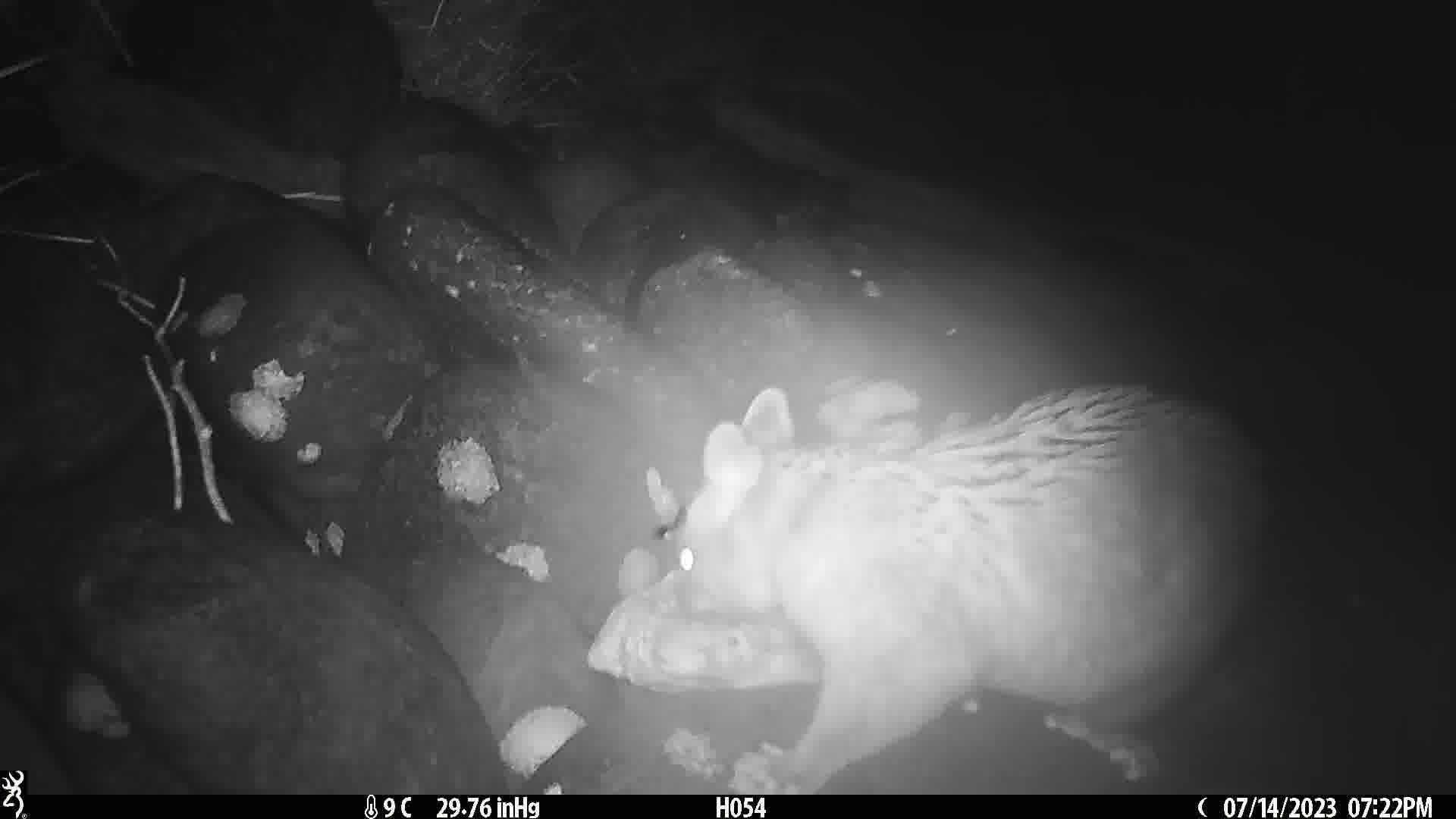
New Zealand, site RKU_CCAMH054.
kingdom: Animalia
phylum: Chordata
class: Mammalia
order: Diprotodontia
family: Phalangeridae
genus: Trichosurus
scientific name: Trichosurus vulpecula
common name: common brushtail possum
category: possum